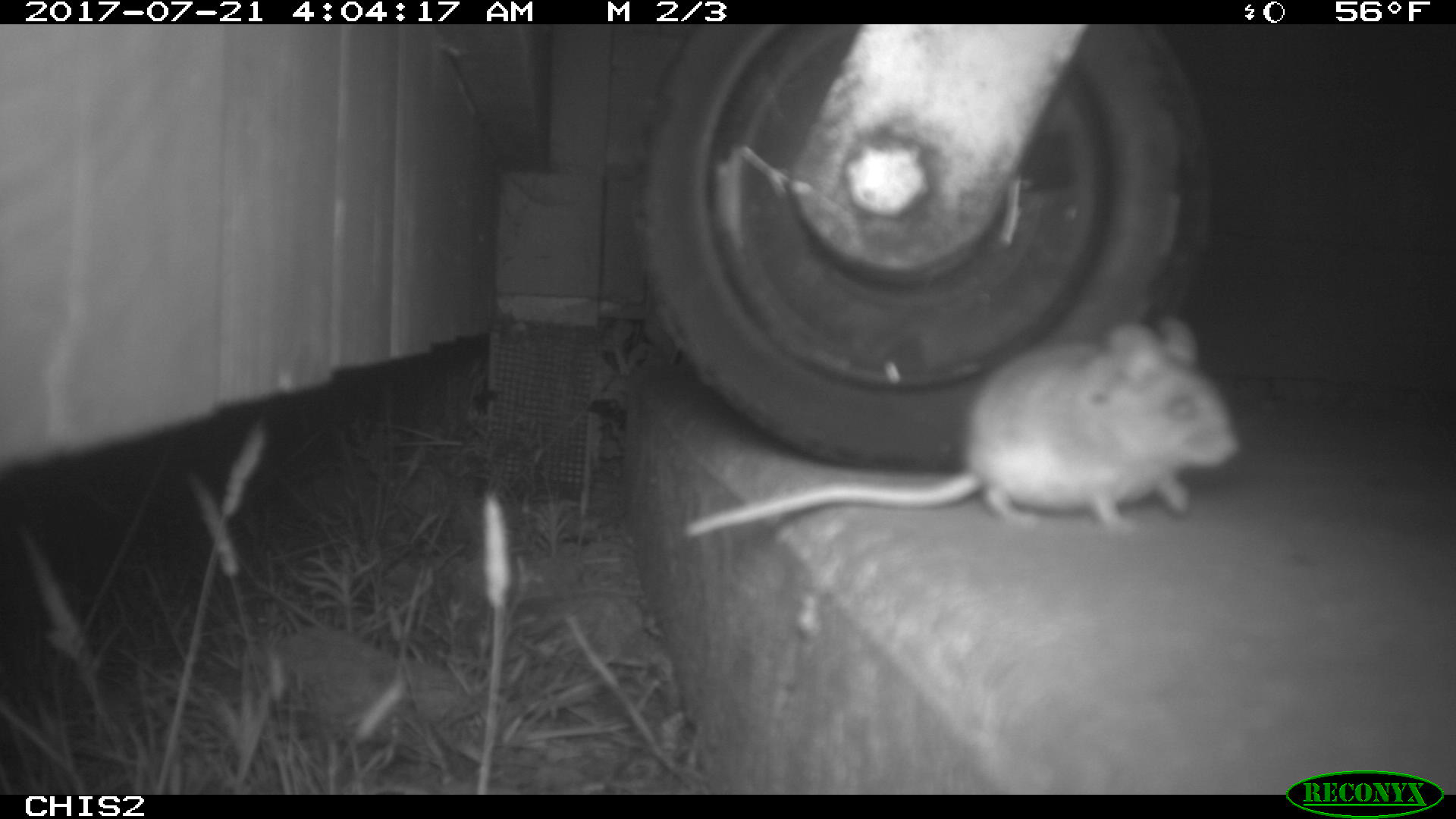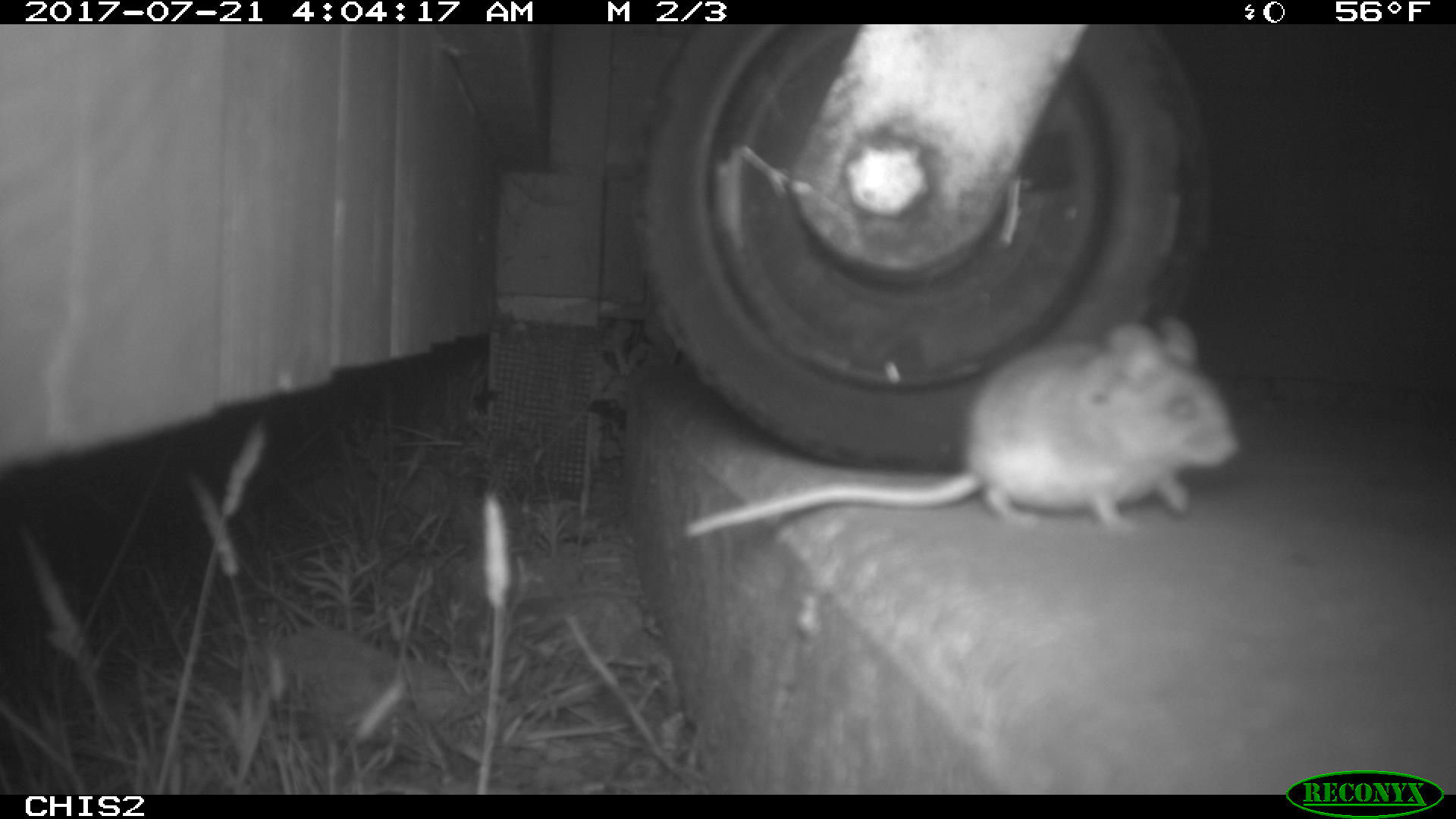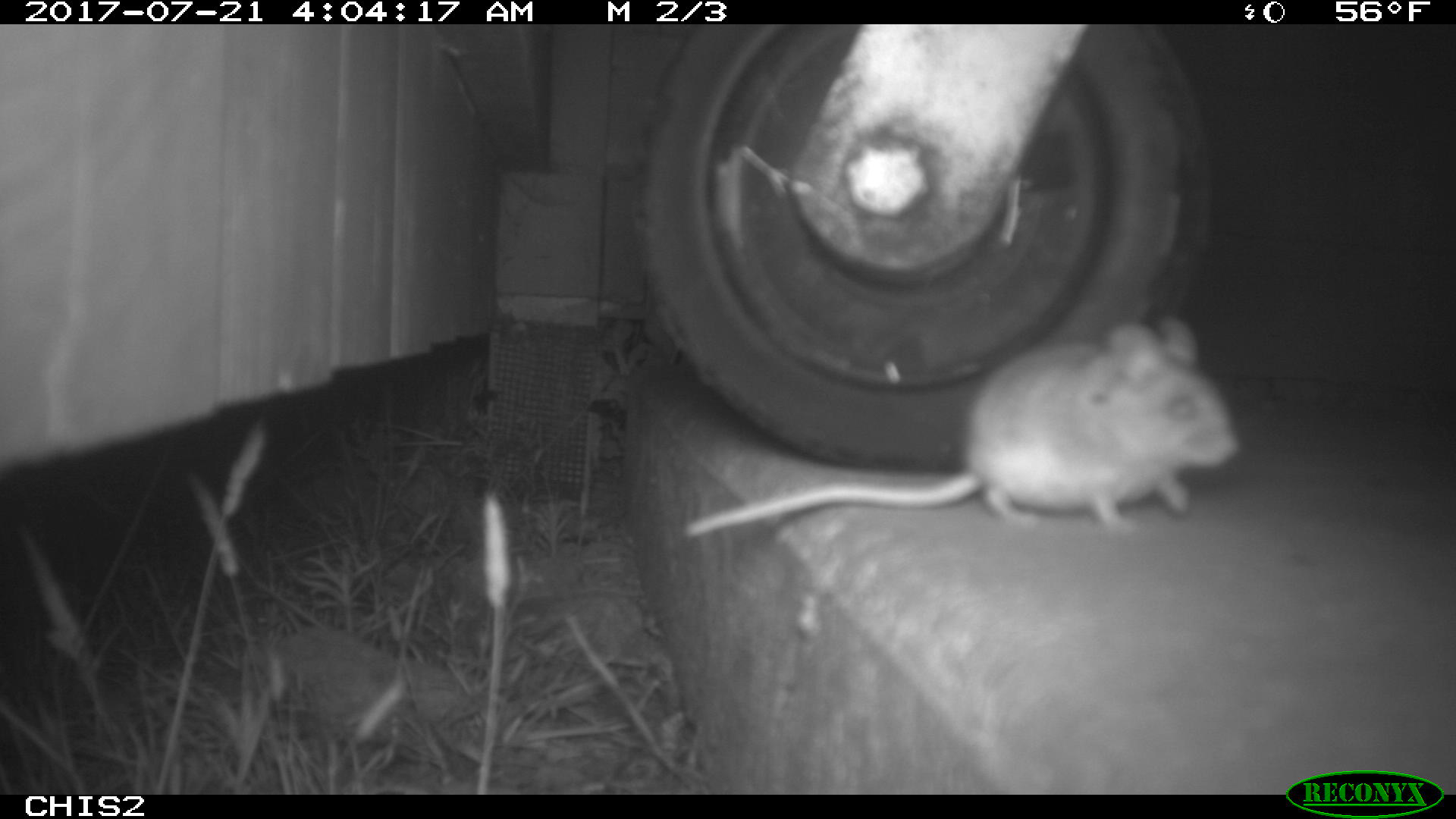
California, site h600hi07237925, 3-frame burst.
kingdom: Animalia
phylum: Chordata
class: Mammalia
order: Rodentia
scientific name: Rodentia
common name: rodent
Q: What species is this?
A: Rodent (Rodentia).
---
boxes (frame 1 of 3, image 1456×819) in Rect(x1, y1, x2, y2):
rodent: Rect(685, 318, 1239, 538)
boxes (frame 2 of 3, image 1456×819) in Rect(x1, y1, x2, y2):
rodent: Rect(679, 310, 1245, 538)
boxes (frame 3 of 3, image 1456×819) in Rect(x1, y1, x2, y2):
rodent: Rect(684, 316, 1239, 536)